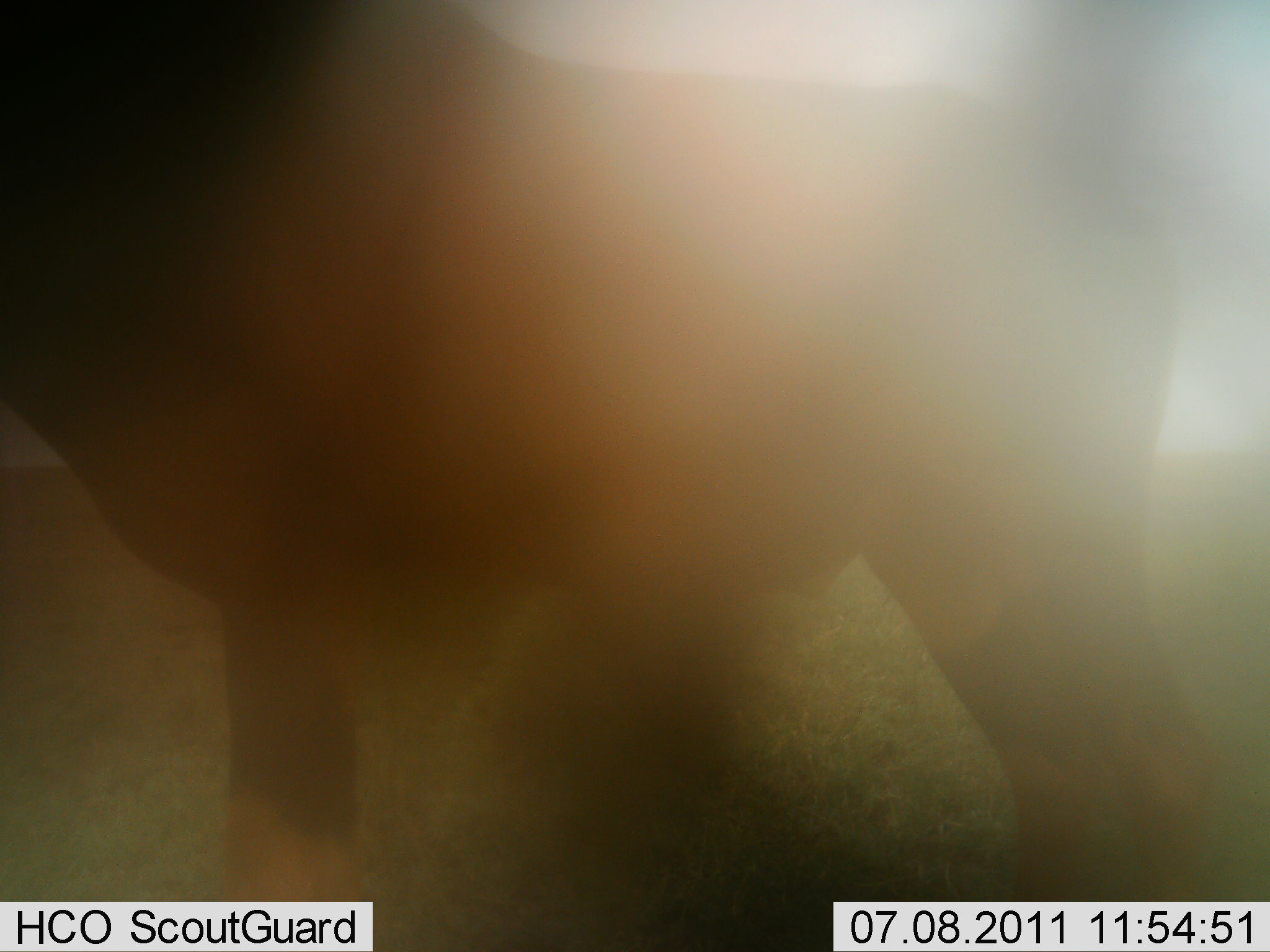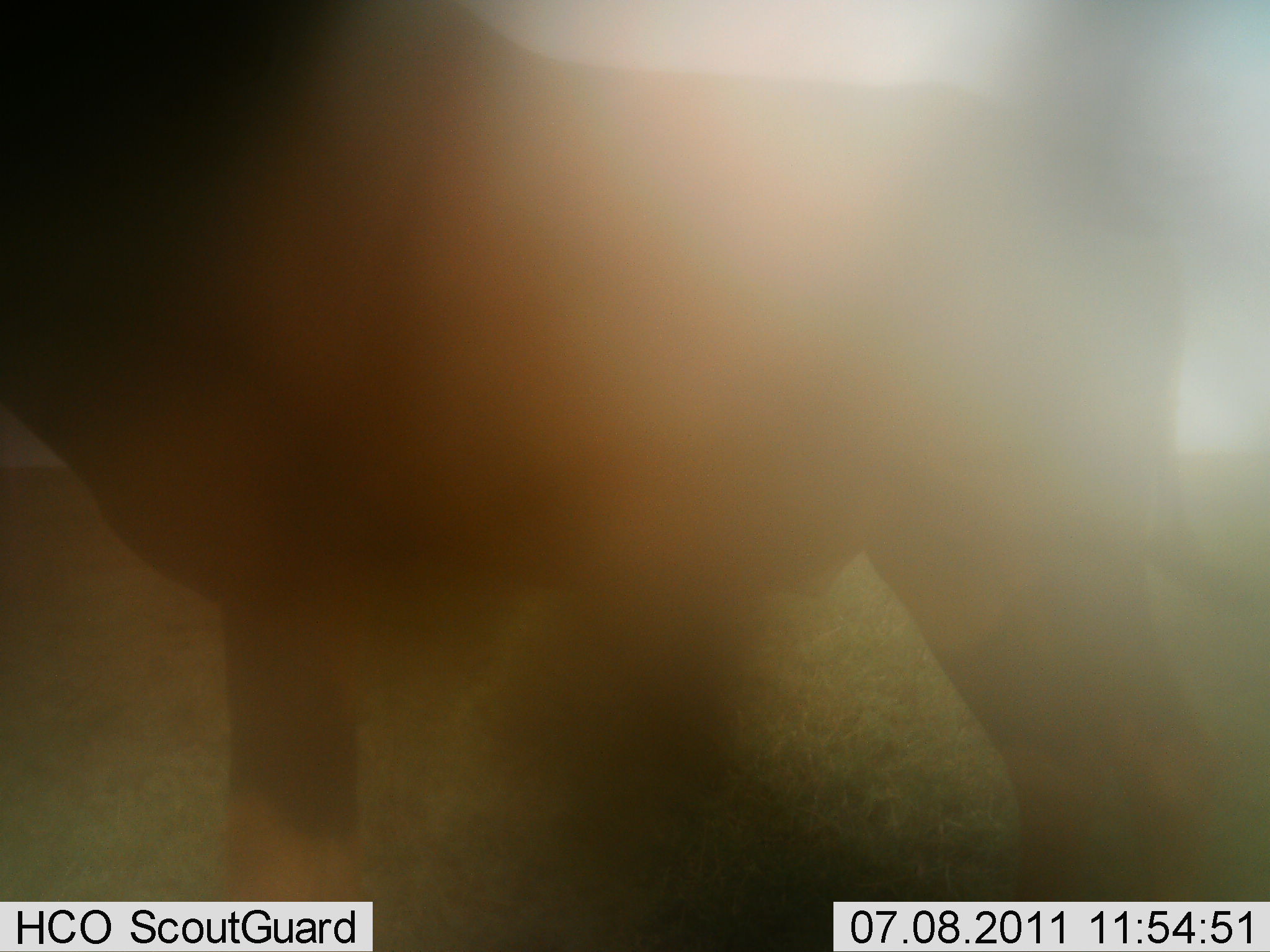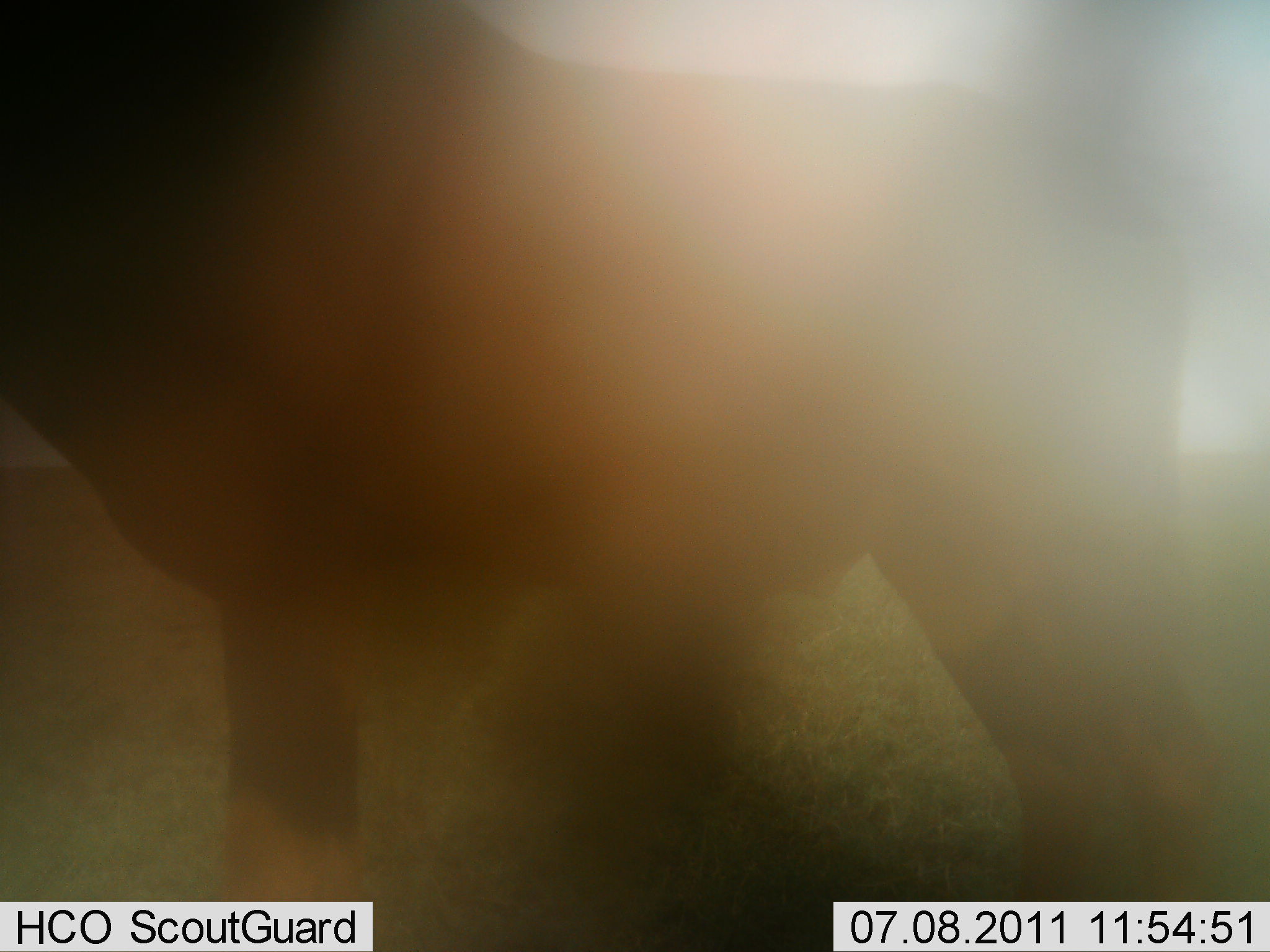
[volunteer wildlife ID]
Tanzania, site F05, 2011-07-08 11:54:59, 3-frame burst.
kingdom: Animalia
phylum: Chordata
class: Mammalia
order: Artiodactyla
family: Bovidae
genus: Connochaetes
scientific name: Connochaetes taurinus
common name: blue wildebeest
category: wildebeest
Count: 1.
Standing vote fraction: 100%.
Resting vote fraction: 0%.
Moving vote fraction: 0%.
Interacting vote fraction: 0%.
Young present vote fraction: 0%.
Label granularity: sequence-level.